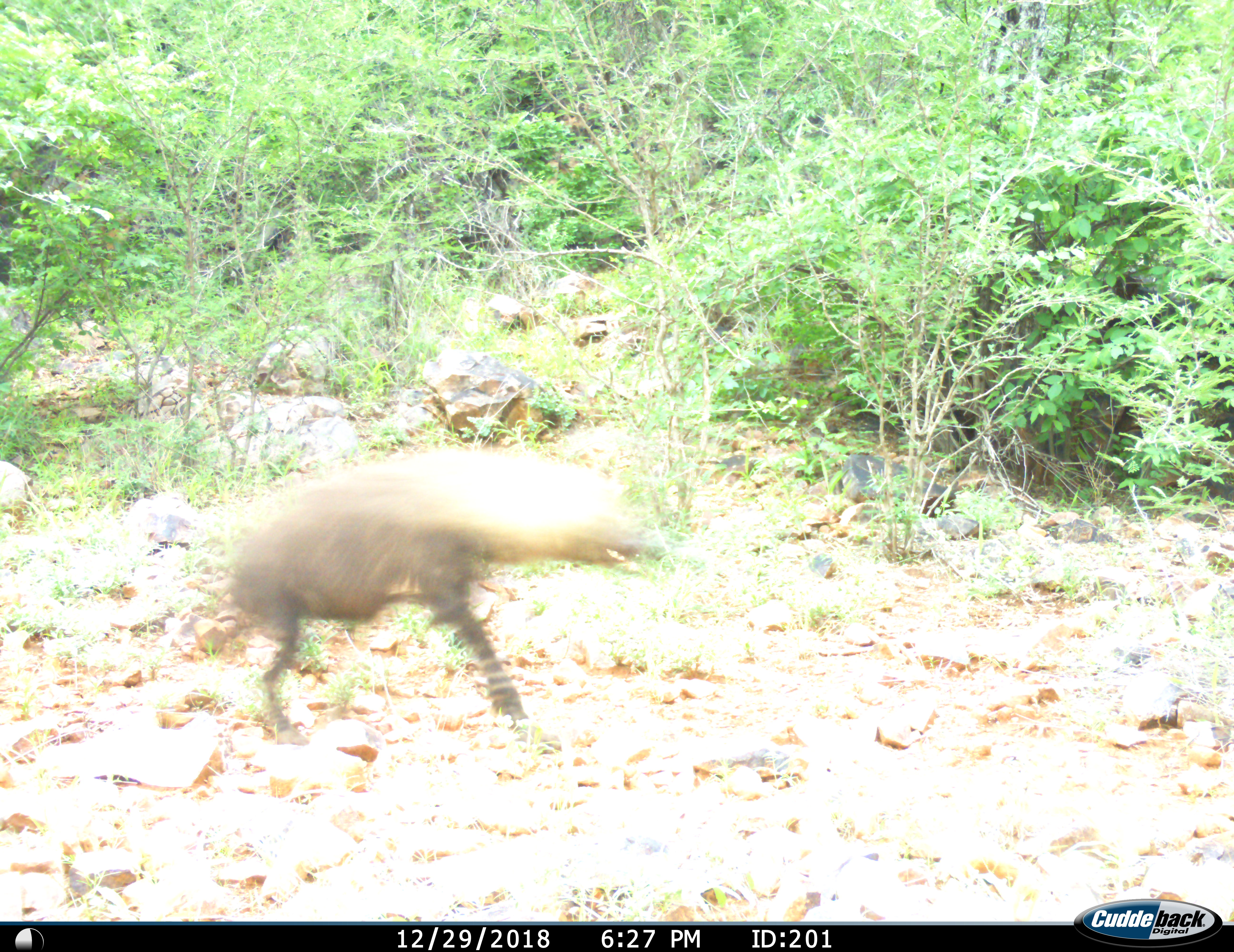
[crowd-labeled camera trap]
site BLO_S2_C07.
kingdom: Animalia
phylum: Chordata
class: Mammalia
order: Carnivora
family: Hyaenidae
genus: Parahyaena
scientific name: Parahyaena brunnea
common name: brown hyena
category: hyenabrown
Hyenabrown (brown hyena) (Parahyaena brunnea), count 1. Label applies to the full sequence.